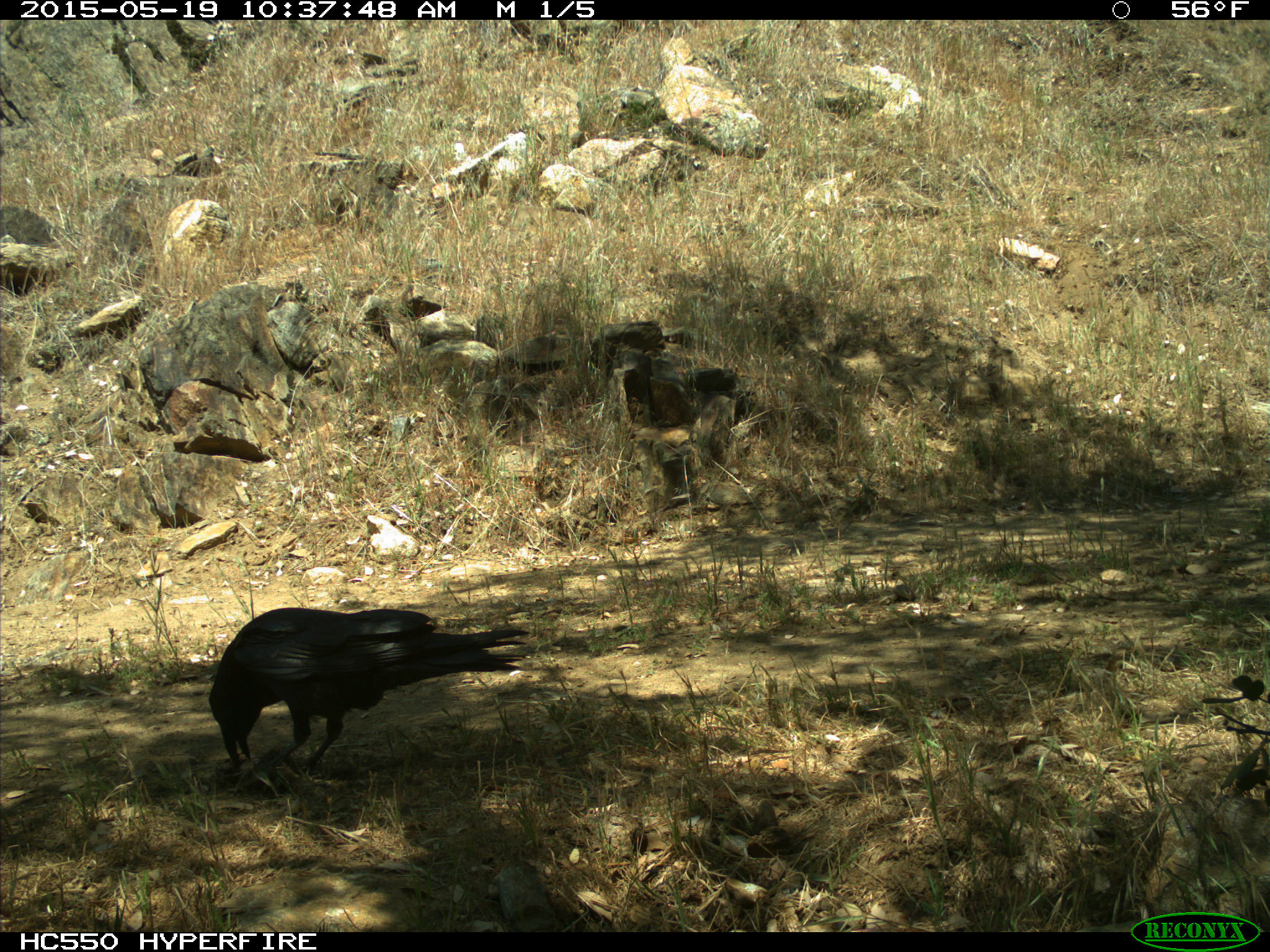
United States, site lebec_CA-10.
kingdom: Animalia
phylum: Chordata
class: Aves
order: Passeriformes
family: Corvidae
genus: Corvus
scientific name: Corvus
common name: crows and ravens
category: unidentified corvus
Unidentified corvus (crows and ravens) (Corvus).